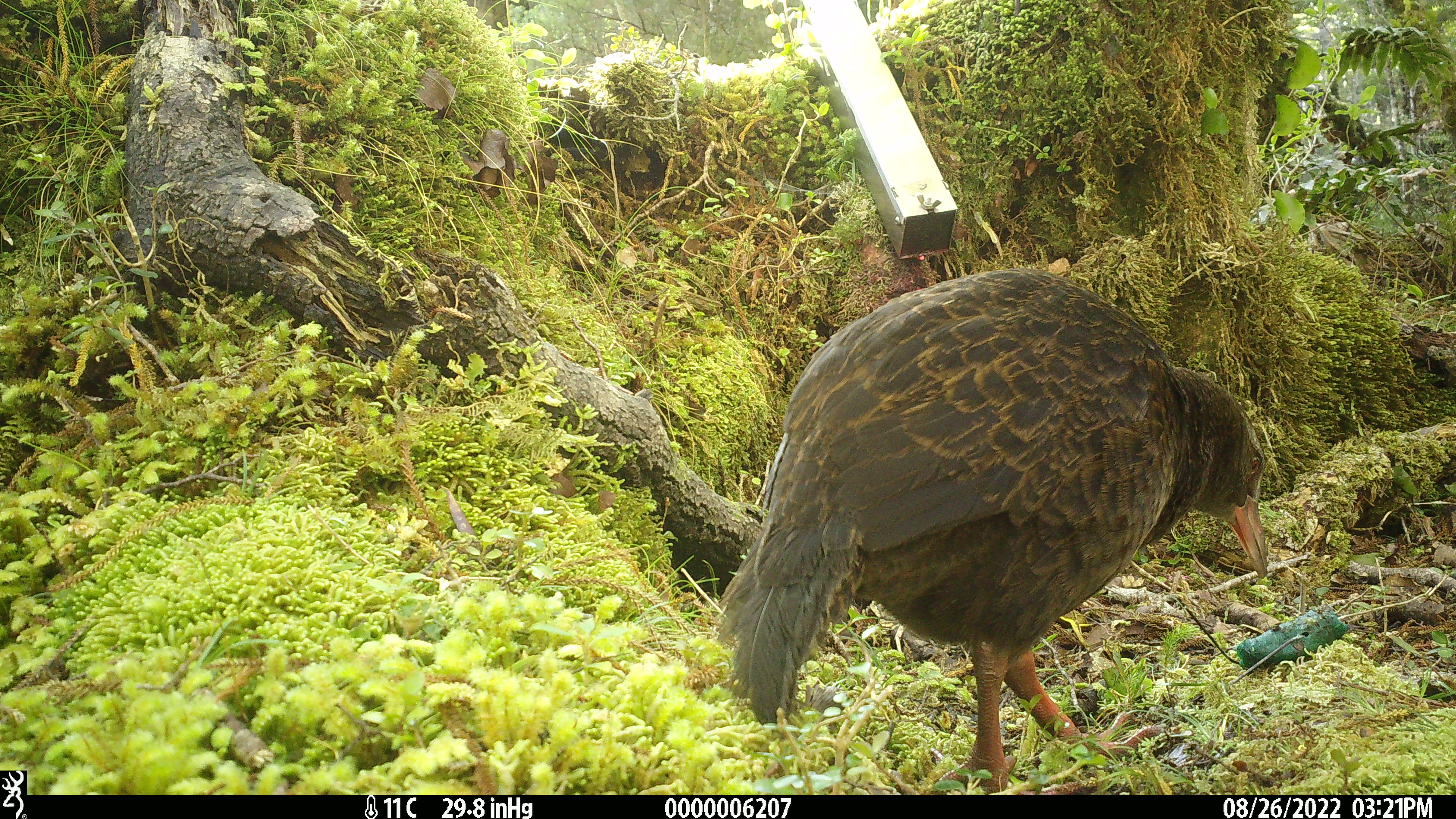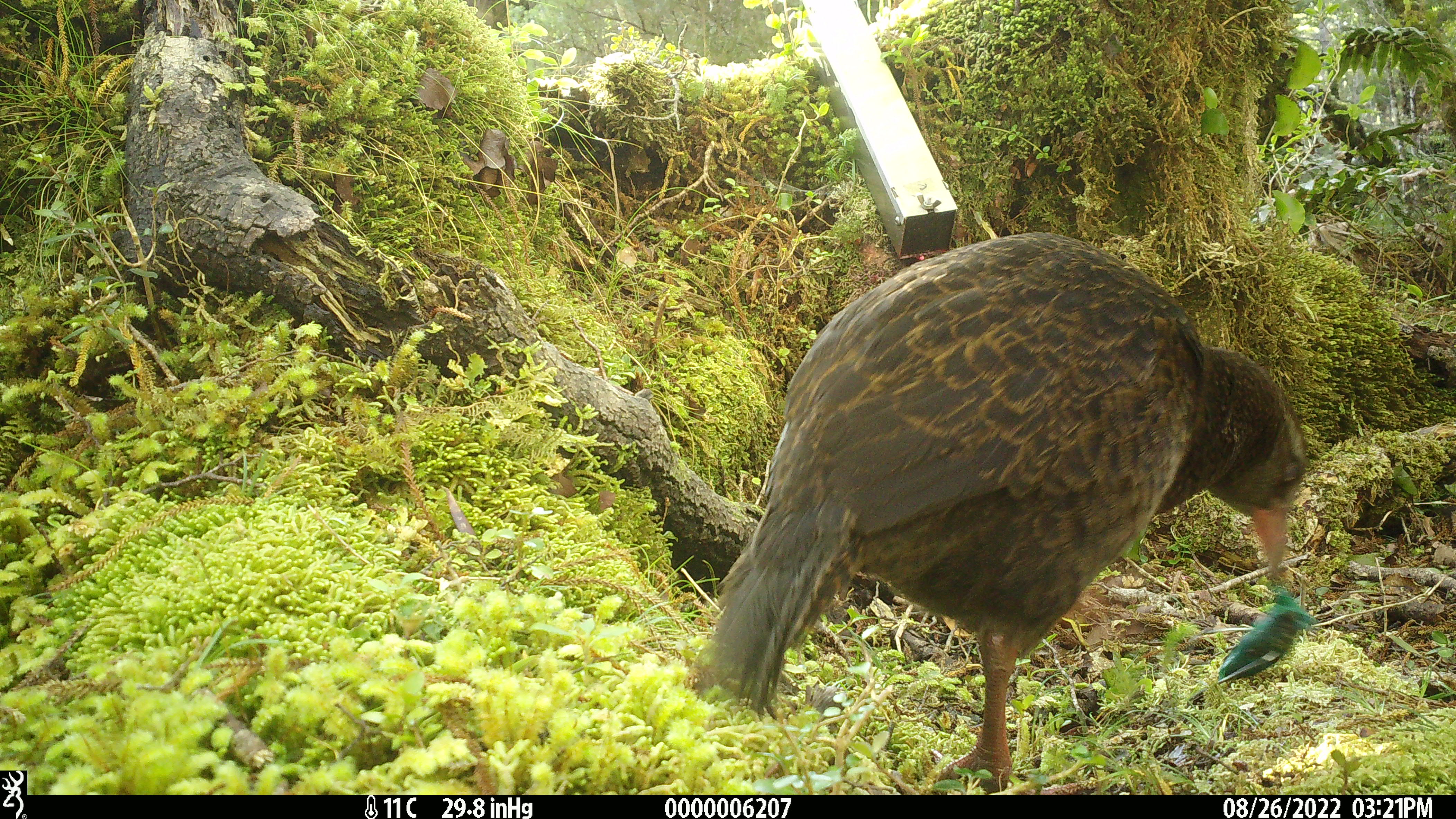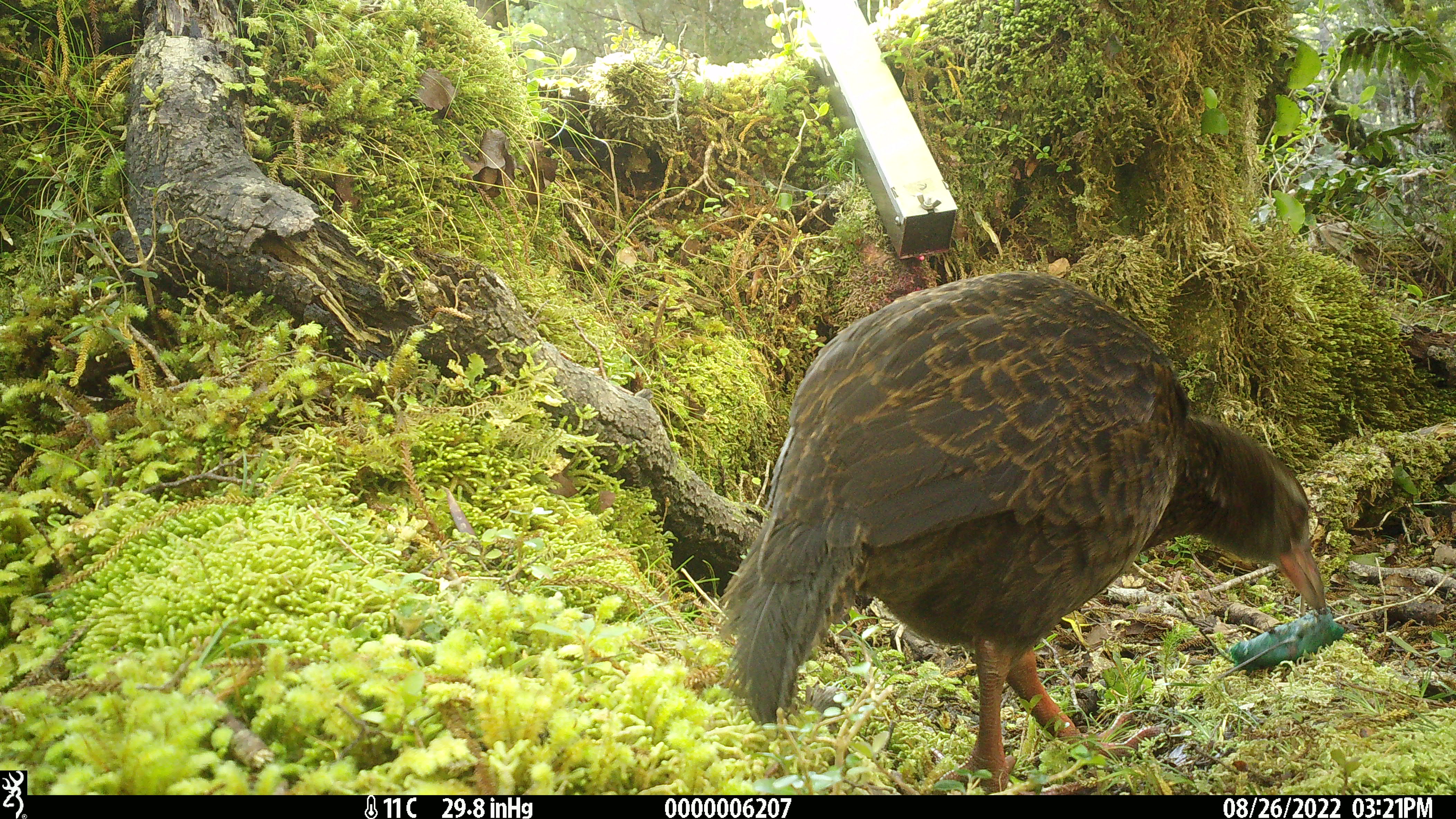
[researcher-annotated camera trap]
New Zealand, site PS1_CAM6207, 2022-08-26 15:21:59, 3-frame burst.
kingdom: Animalia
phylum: Chordata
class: Aves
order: Gruiformes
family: Rallidae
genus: Gallirallus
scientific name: Gallirallus australis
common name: weka